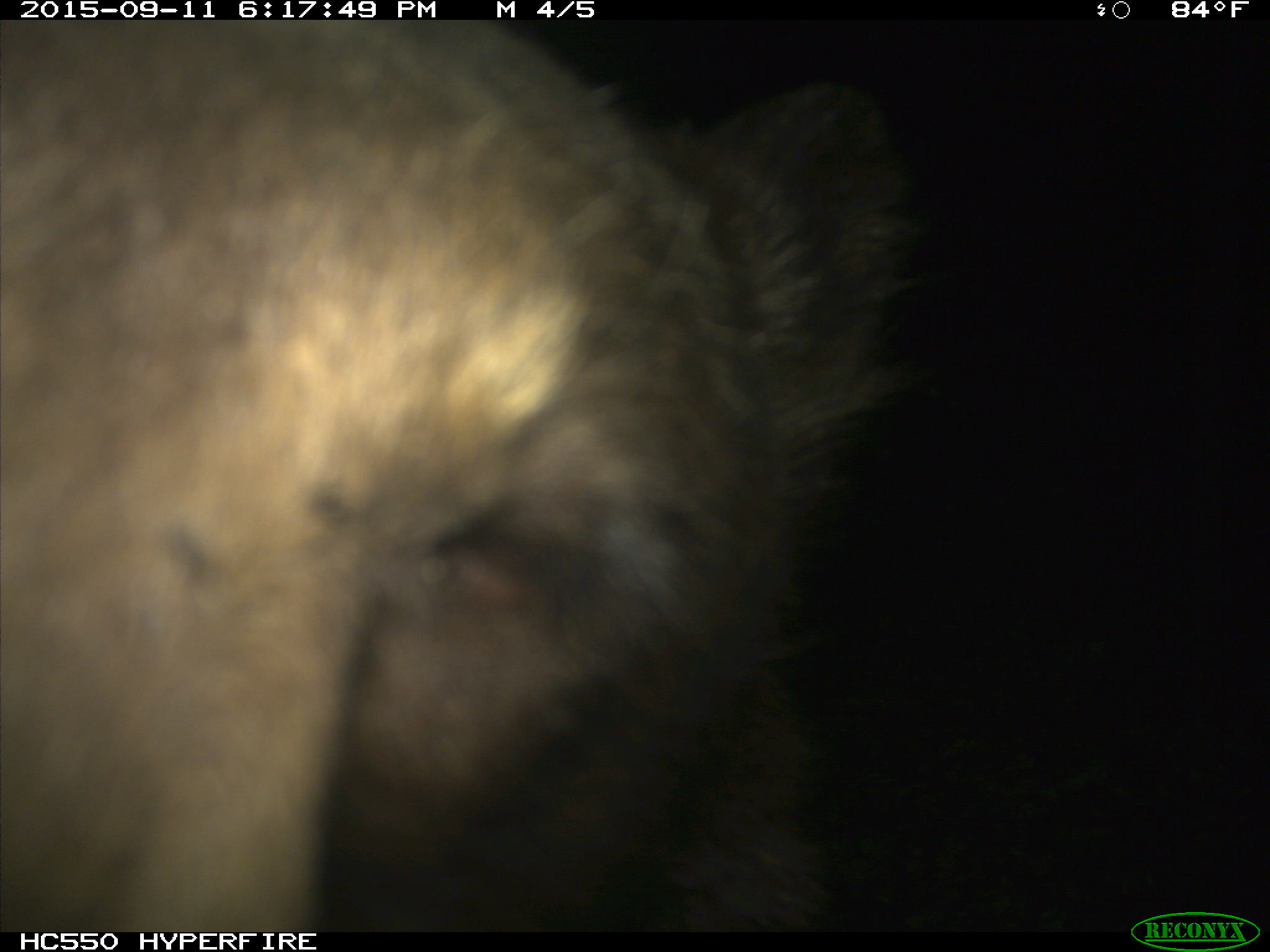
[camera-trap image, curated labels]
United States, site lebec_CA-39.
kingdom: Animalia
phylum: Chordata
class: Mammalia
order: Carnivora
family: Ursidae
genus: Ursus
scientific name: Ursus americanus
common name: american black bear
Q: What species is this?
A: Ursus americanus (american black bear).